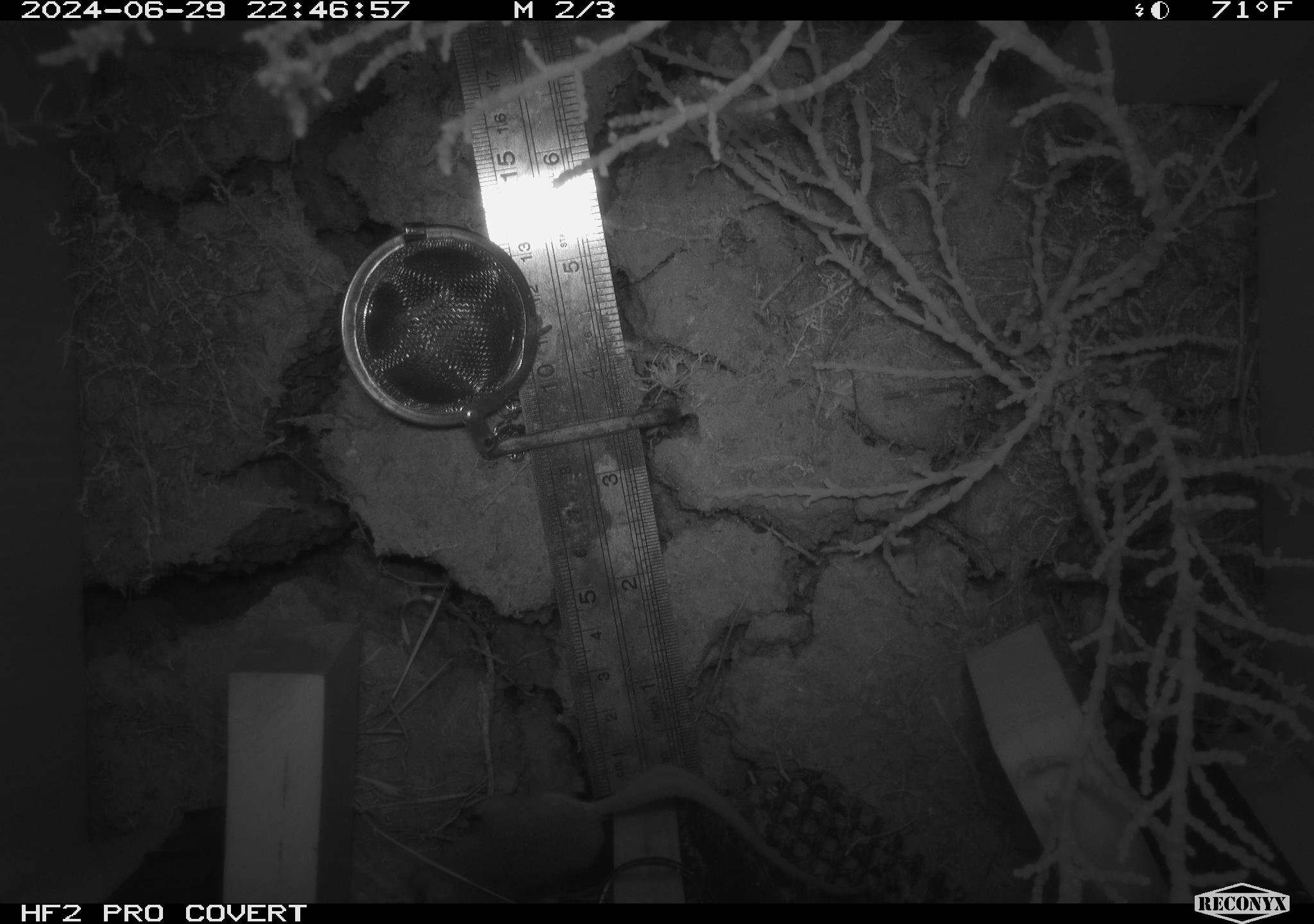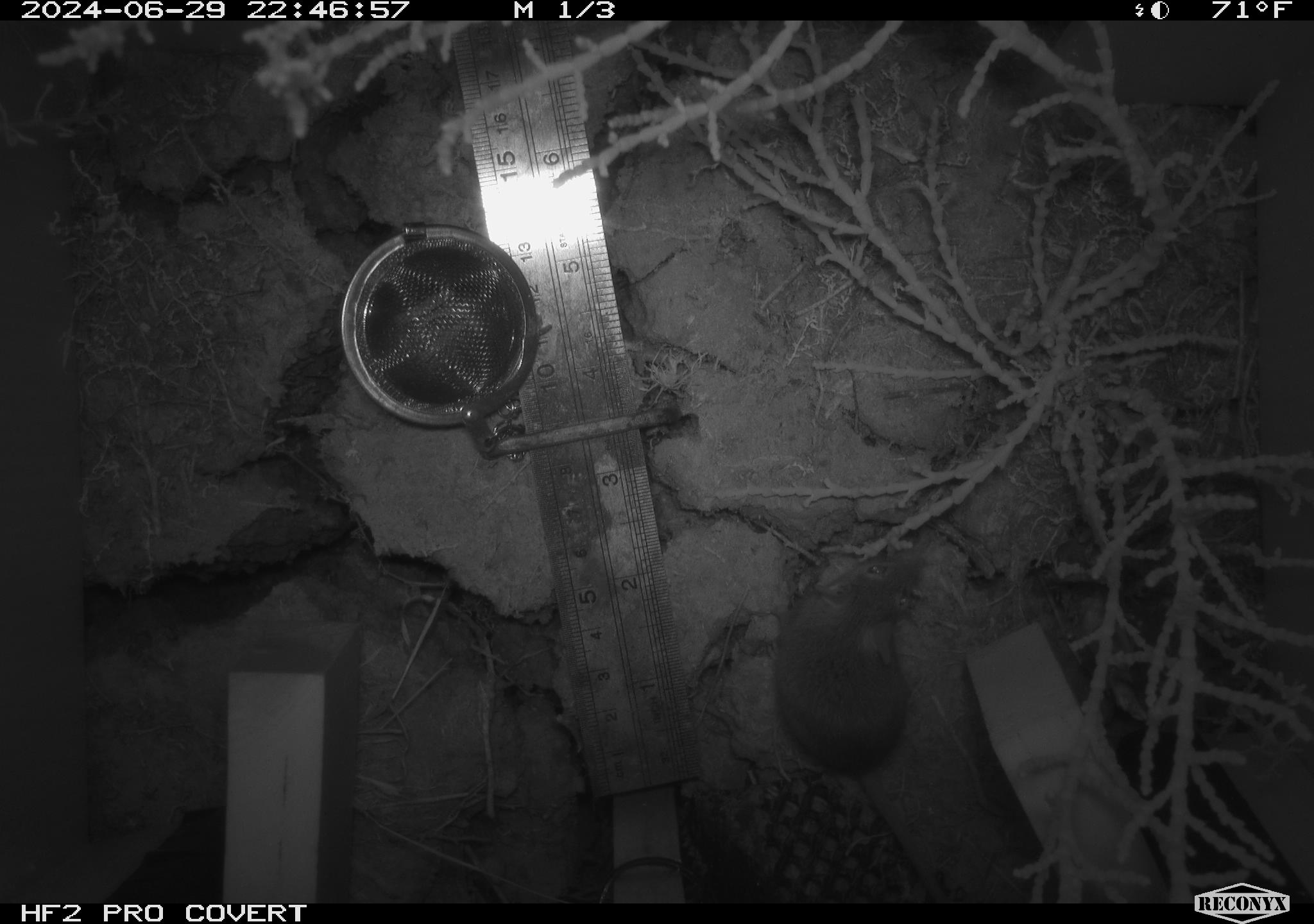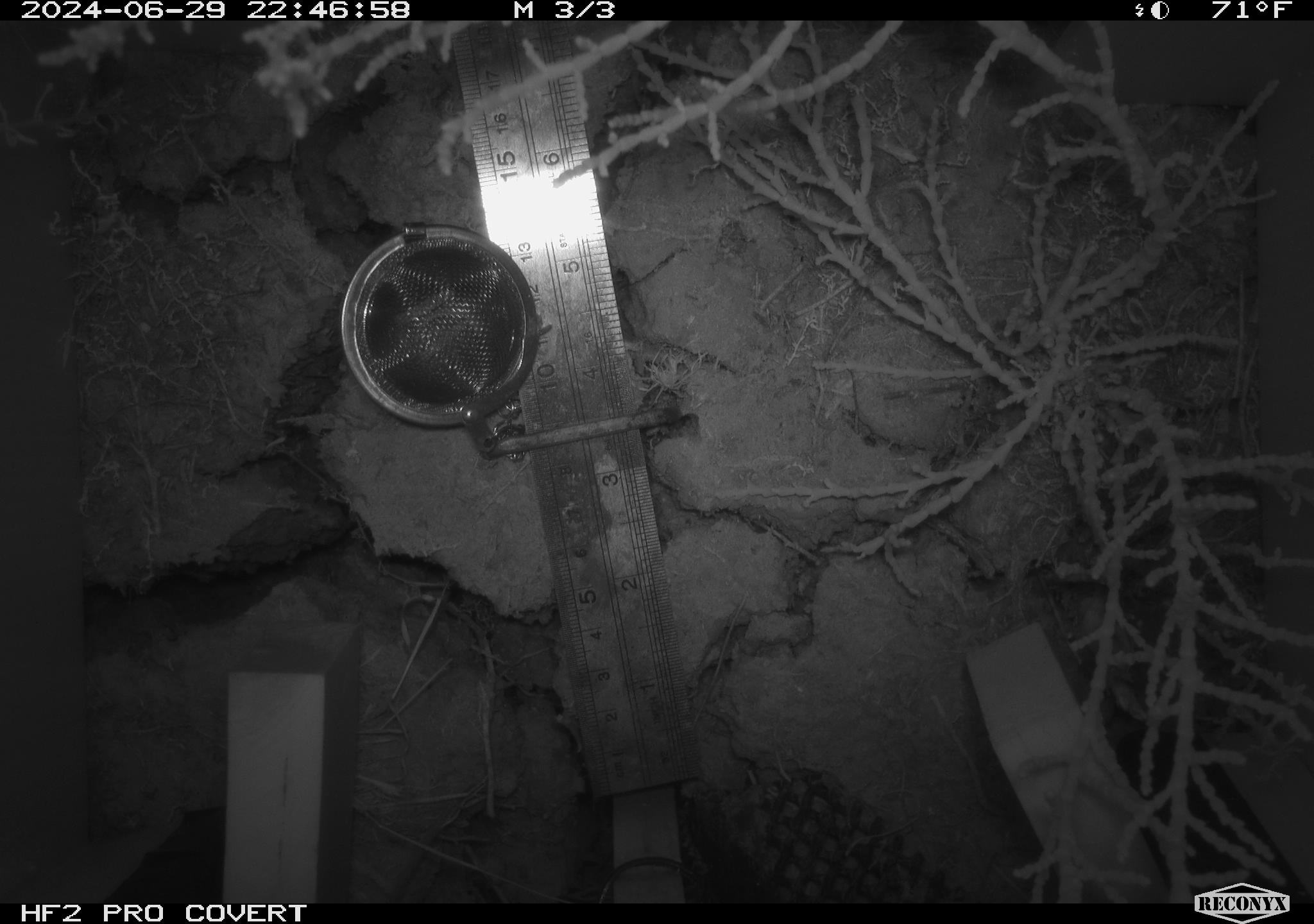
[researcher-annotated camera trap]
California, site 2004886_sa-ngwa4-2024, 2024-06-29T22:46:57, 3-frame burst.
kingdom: Animalia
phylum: Chordata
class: Mammalia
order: Rodentia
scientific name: Rodentia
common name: mouse species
Mouse species (Rodentia).